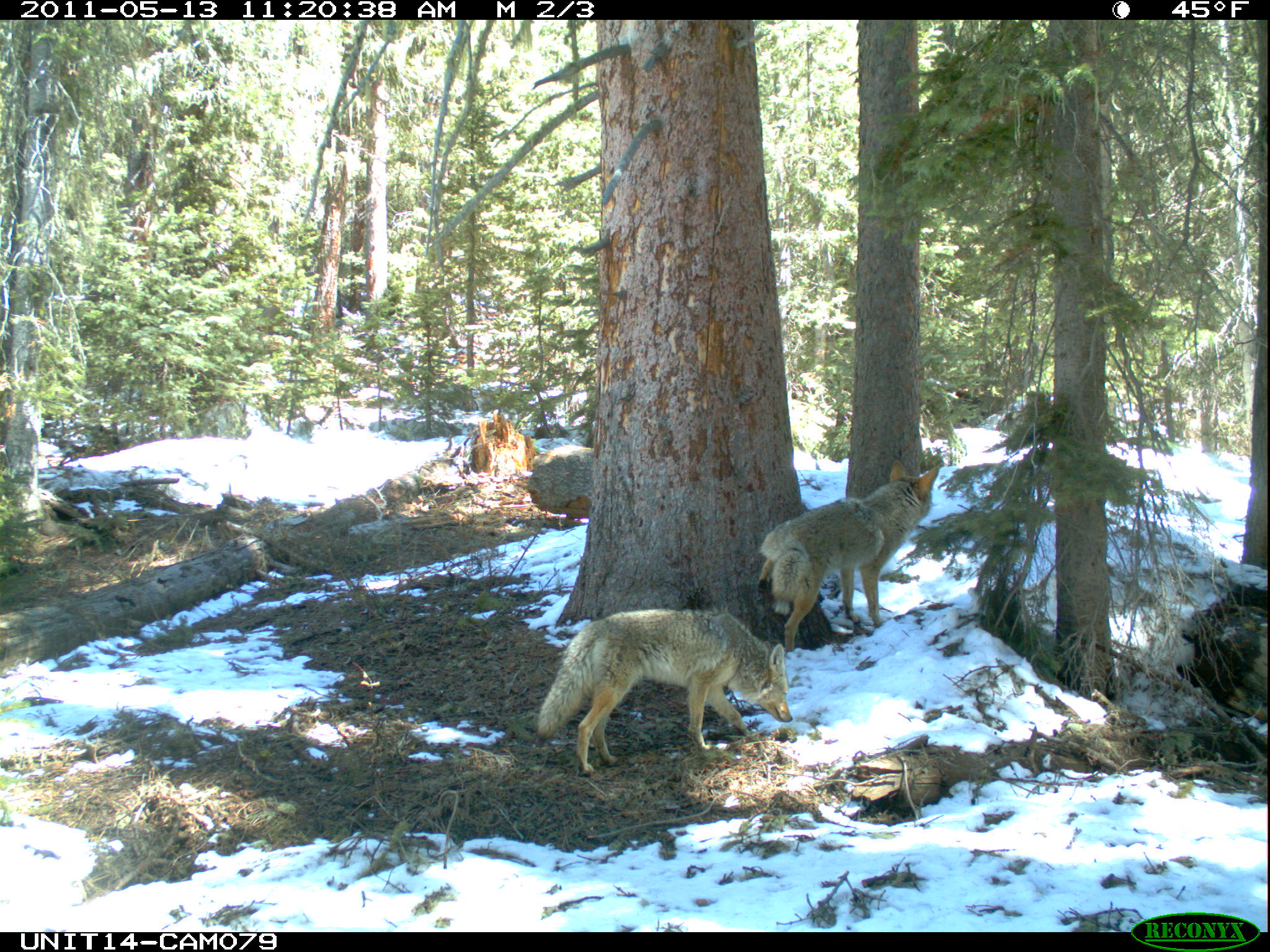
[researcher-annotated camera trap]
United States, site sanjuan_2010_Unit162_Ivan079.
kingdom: Animalia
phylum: Chordata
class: Mammalia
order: Carnivora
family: Canidae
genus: Canis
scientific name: Canis latrans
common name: coyote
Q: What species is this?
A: Canis latrans (coyote).